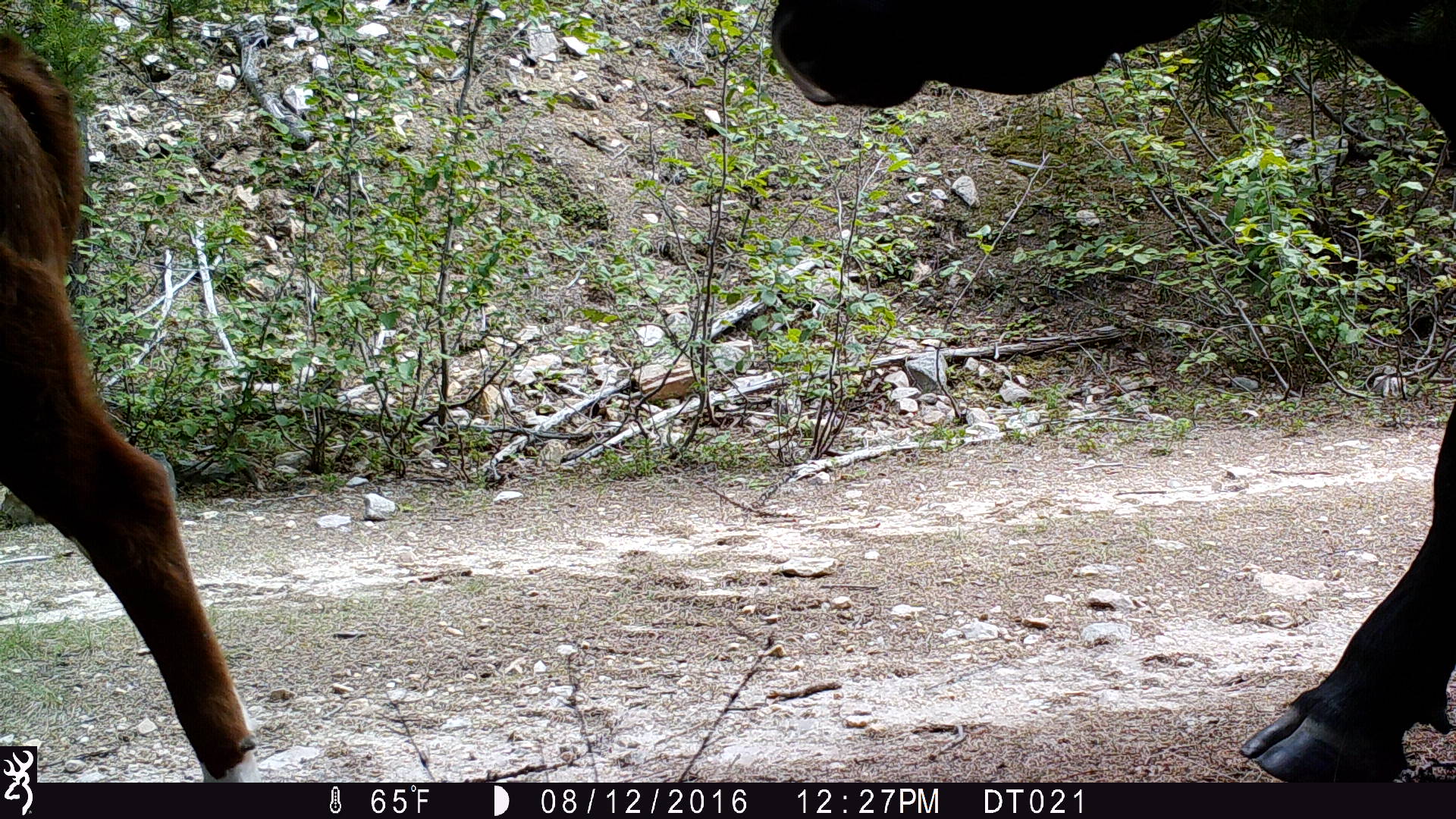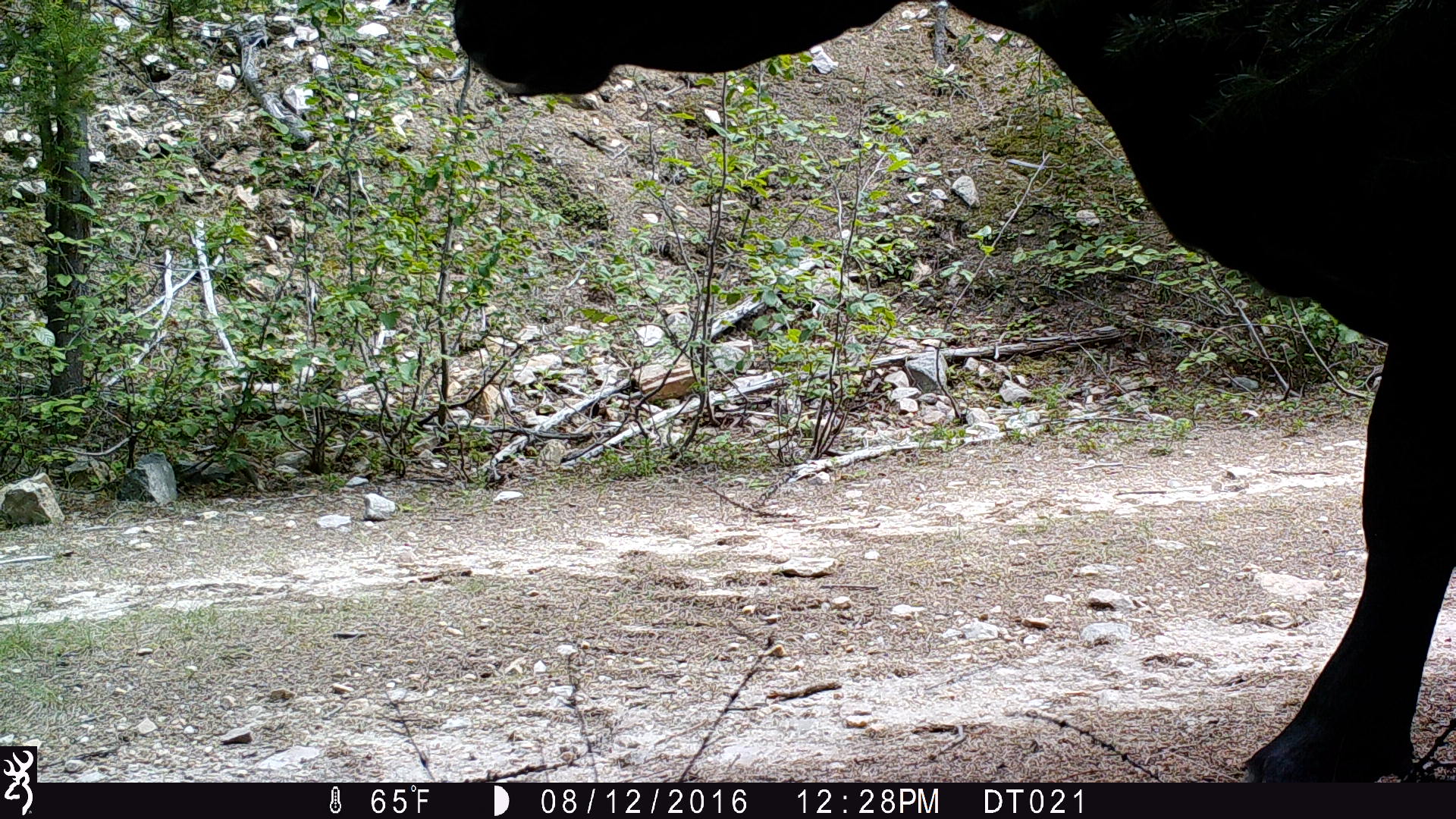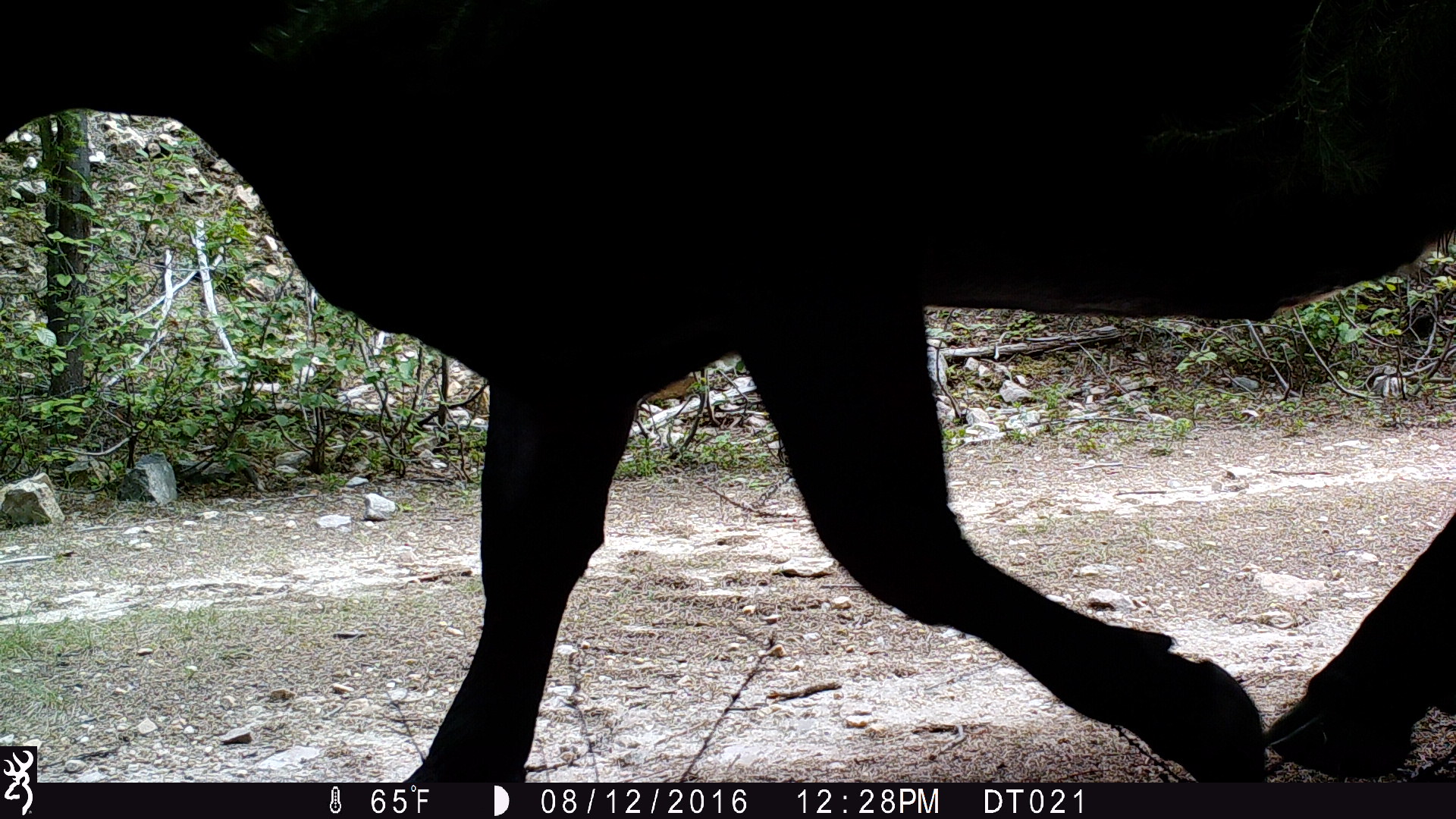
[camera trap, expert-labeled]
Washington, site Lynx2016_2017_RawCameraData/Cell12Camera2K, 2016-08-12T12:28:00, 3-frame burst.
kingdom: Animalia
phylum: Chordata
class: Mammalia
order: Artiodactyla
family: Bovidae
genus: Bos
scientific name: Bos taurus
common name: domestic cattle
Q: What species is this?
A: Domestic cattle (Bos taurus).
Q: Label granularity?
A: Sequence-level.